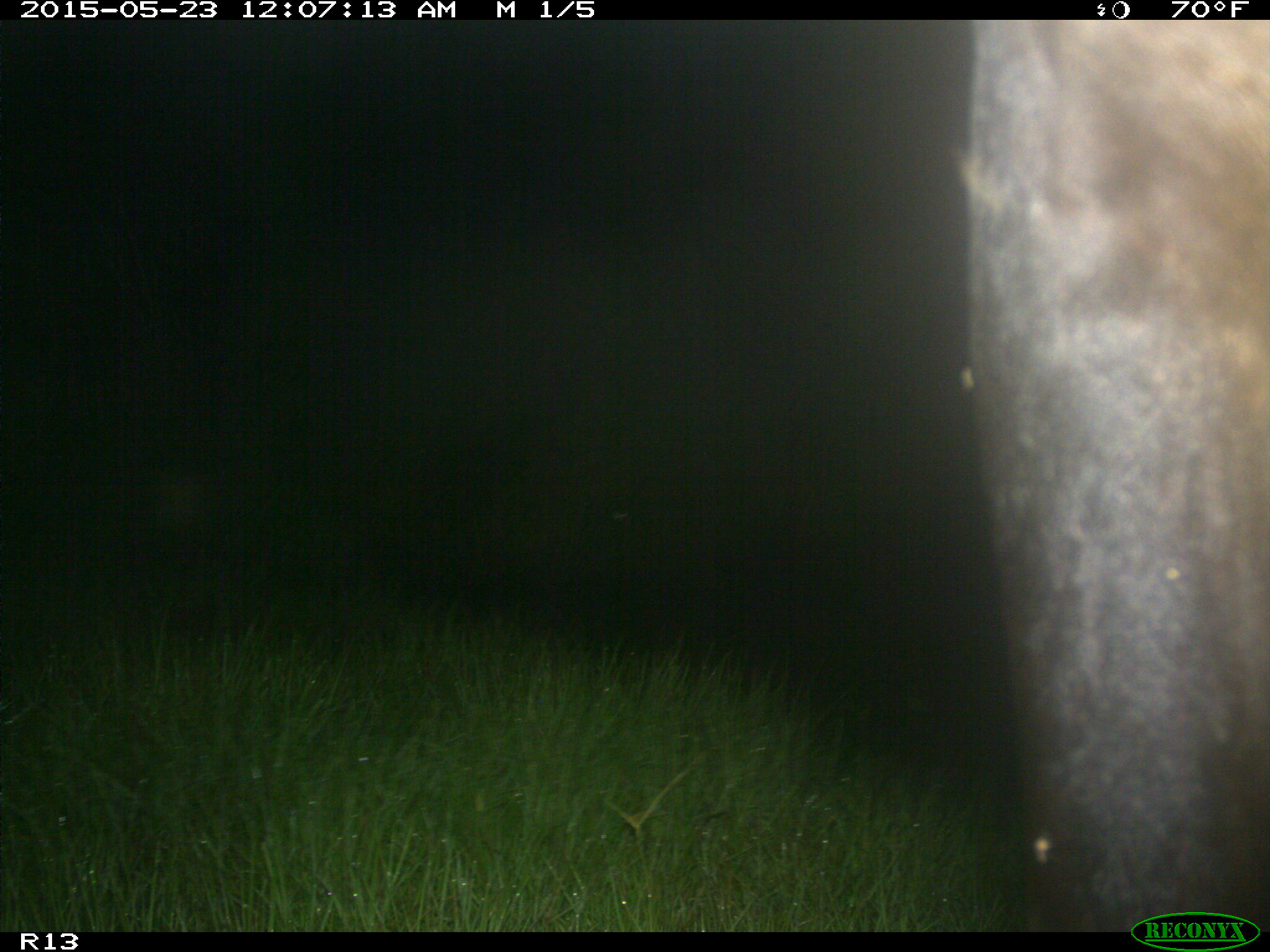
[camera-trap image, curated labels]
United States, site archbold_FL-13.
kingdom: Animalia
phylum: Chordata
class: Mammalia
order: Artiodactyla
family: Bovidae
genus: Bos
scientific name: Bos taurus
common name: domestic cow